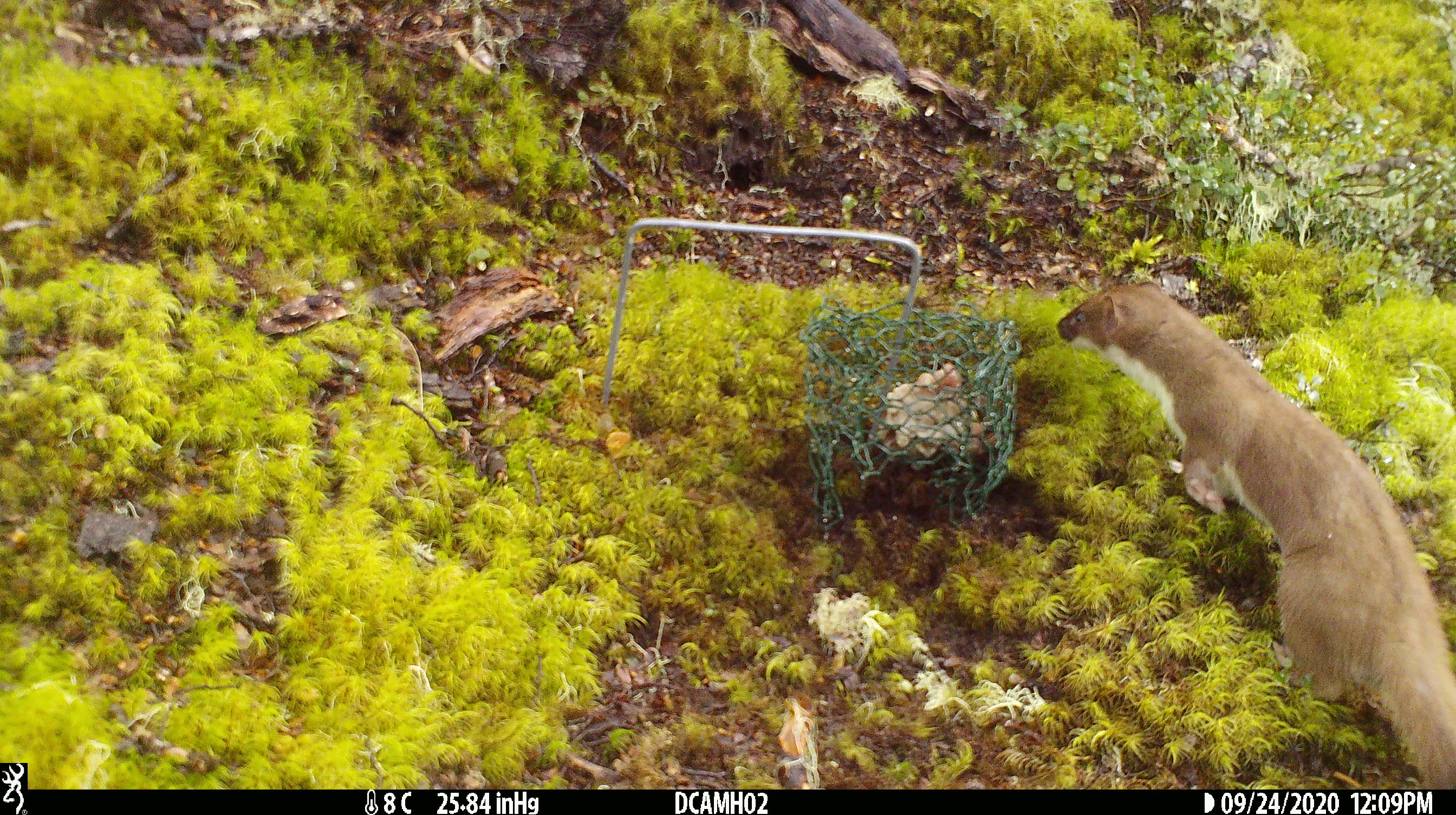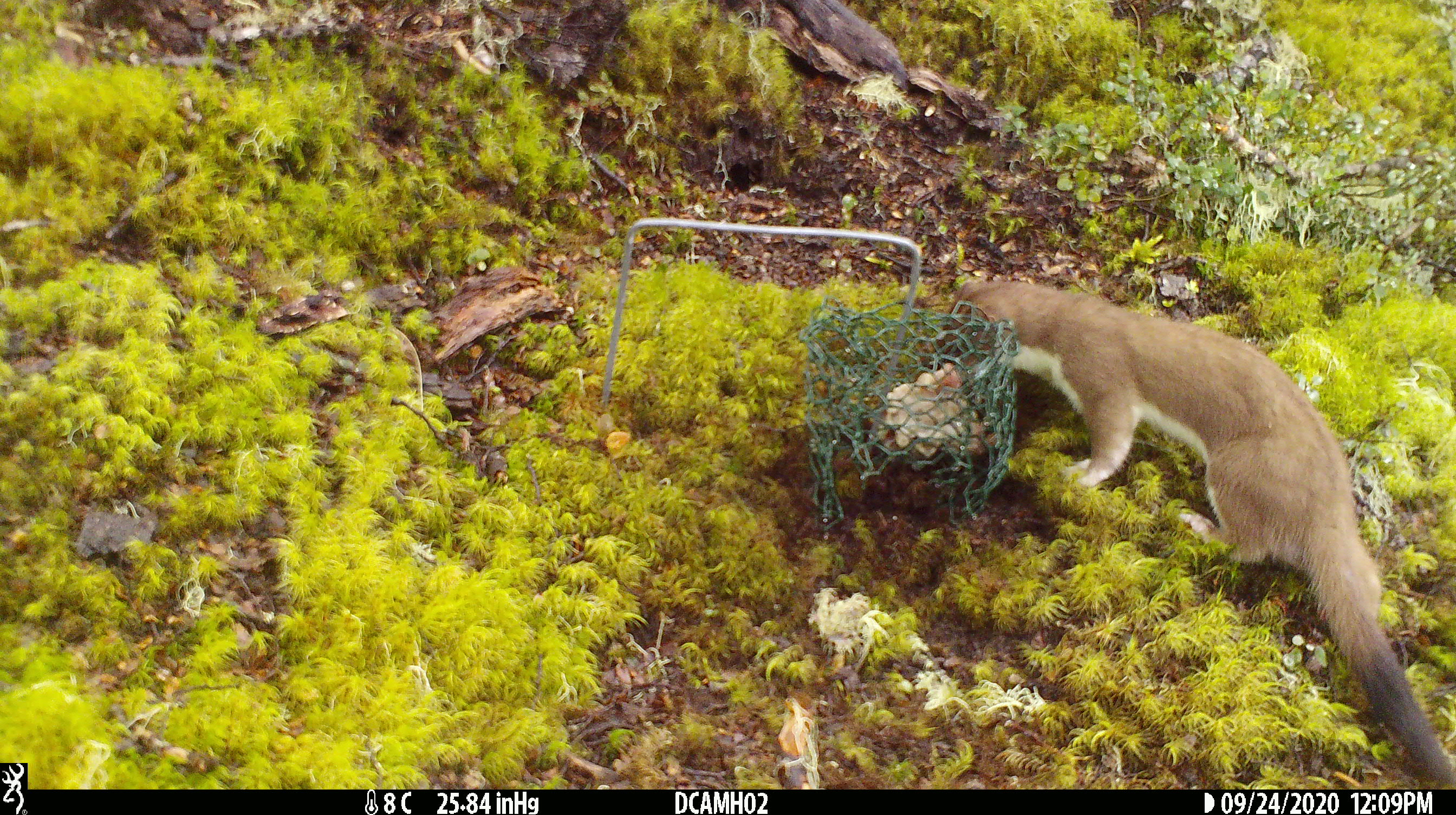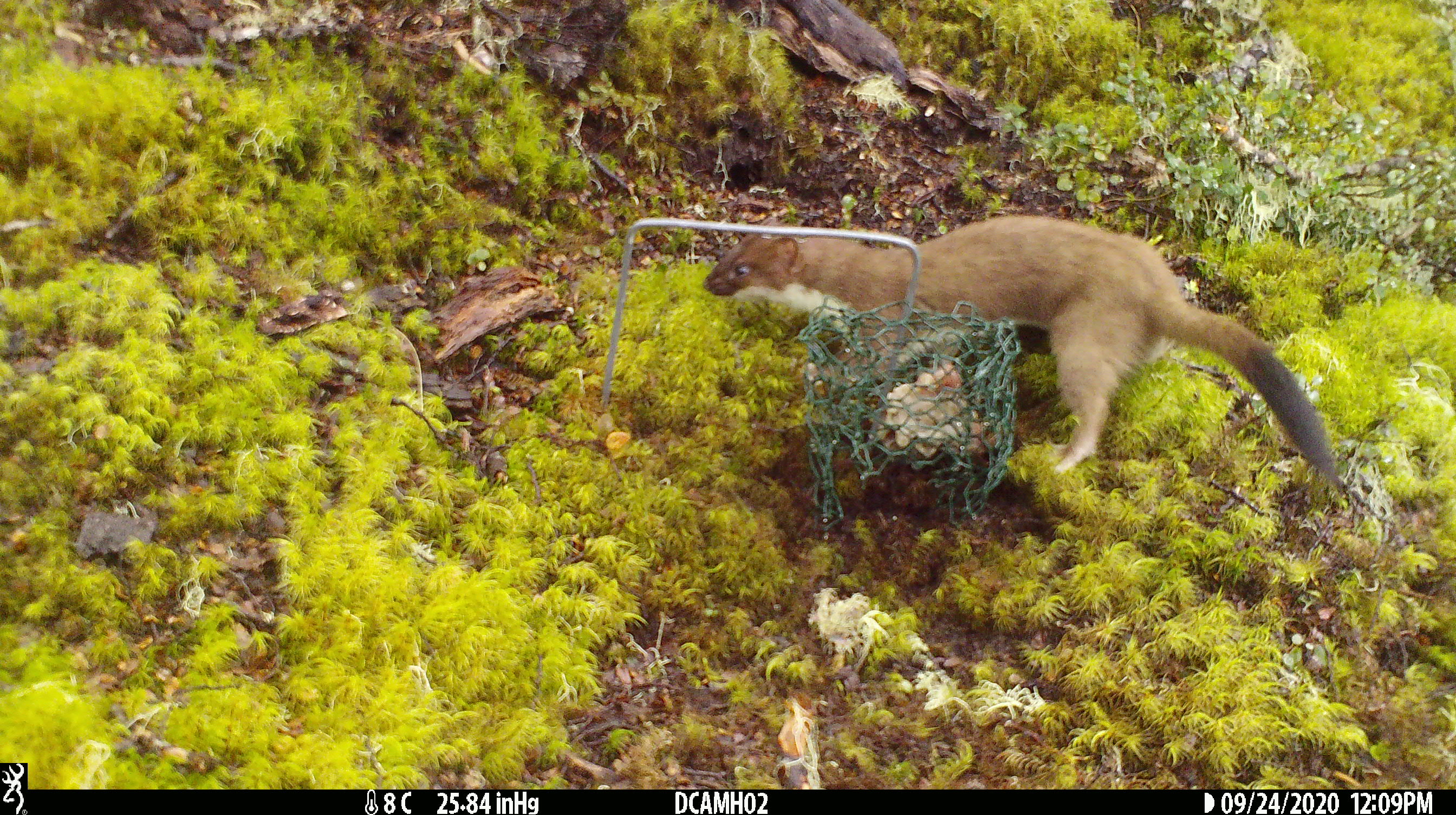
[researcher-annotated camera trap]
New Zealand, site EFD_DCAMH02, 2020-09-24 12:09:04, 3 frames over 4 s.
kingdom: Animalia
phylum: Chordata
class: Mammalia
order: Carnivora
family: Mustelidae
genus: Mustela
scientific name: Mustela erminea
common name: stoat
Stoat (Mustela erminea).